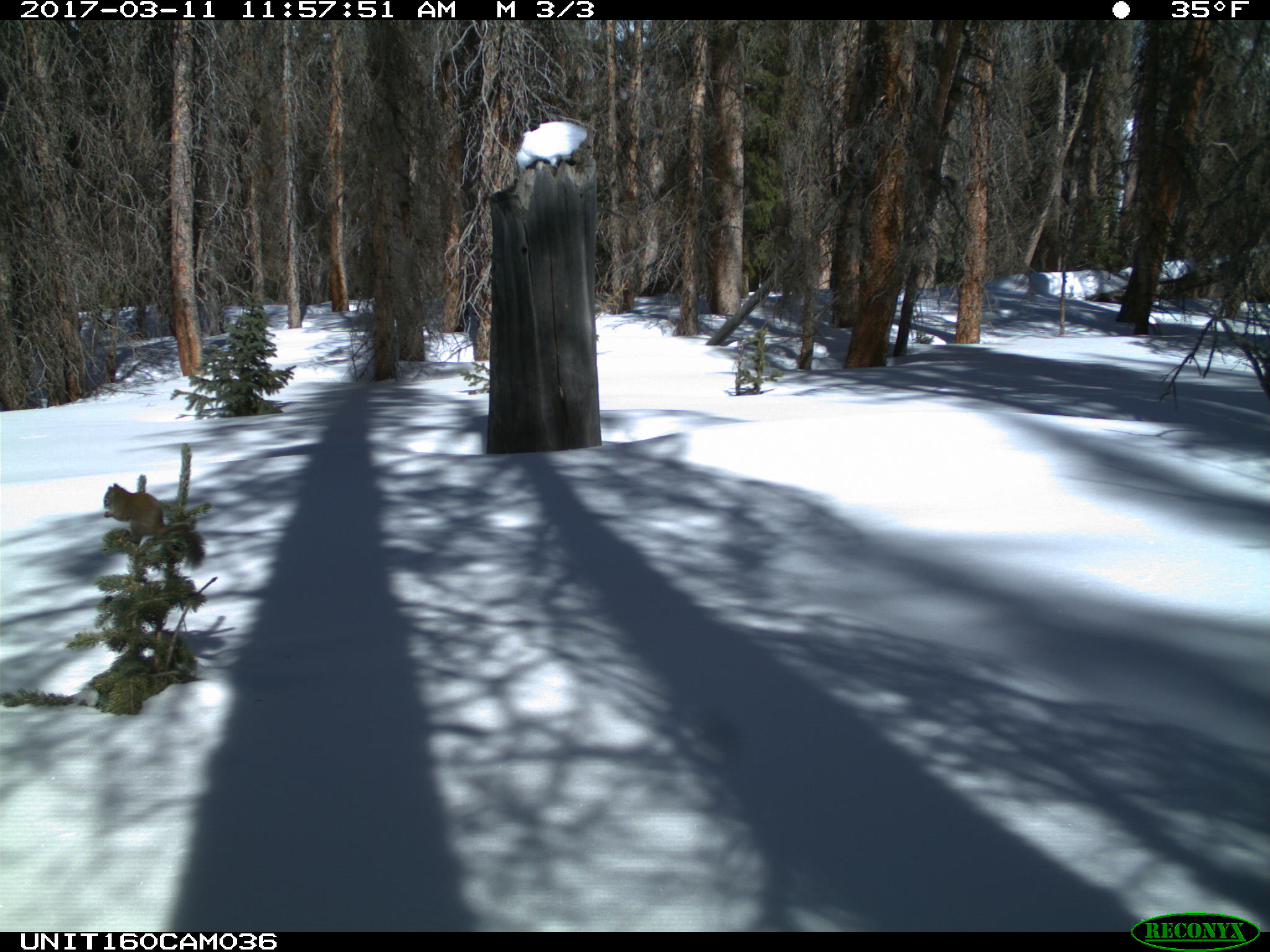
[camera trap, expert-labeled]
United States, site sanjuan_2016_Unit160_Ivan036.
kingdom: Animalia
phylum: Chordata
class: Mammalia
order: Rodentia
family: Sciuridae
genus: Tamiasciurus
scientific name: Tamiasciurus hudsonicus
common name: american red squirrel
Tamiasciurus hudsonicus (american red squirrel).